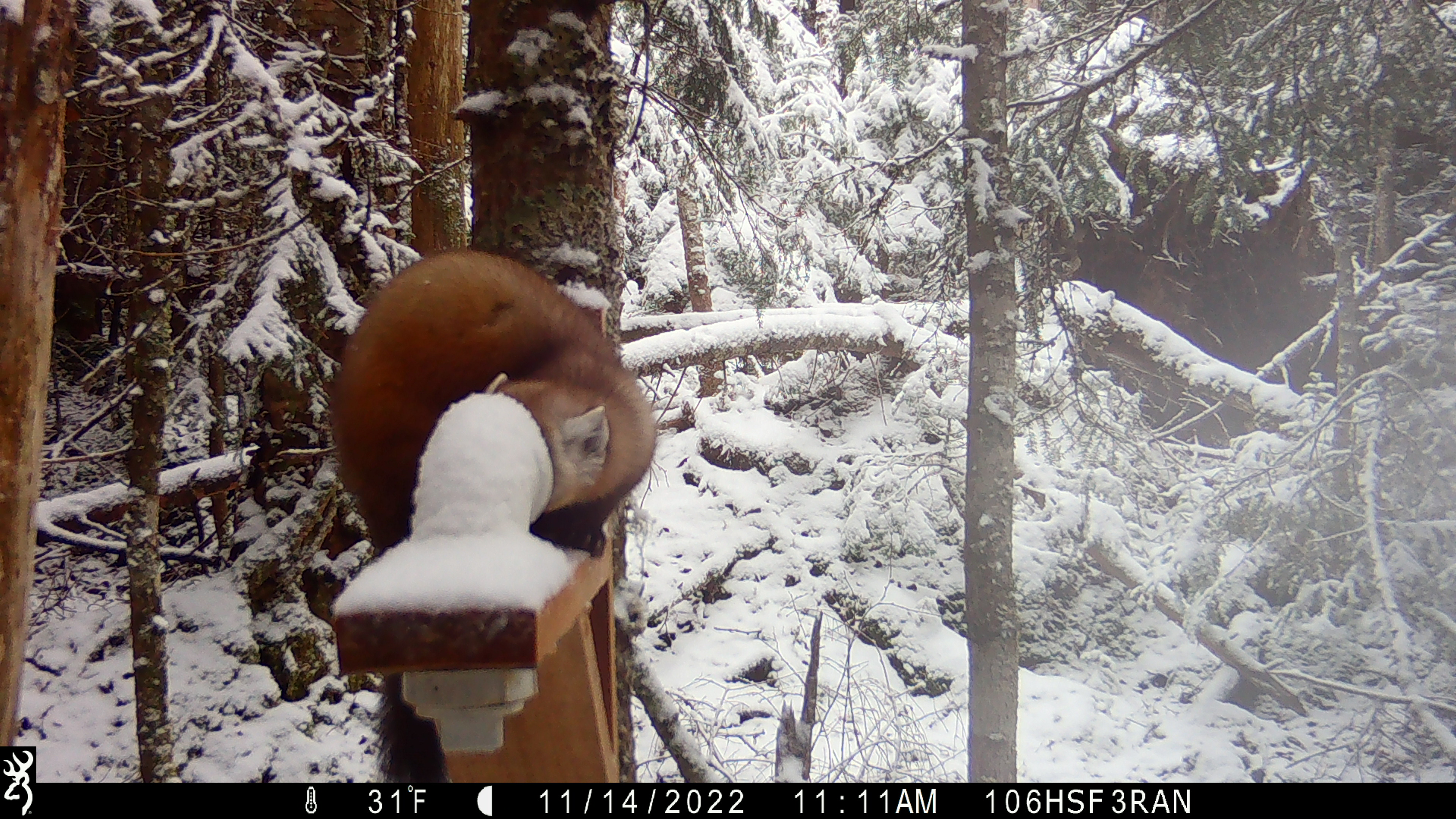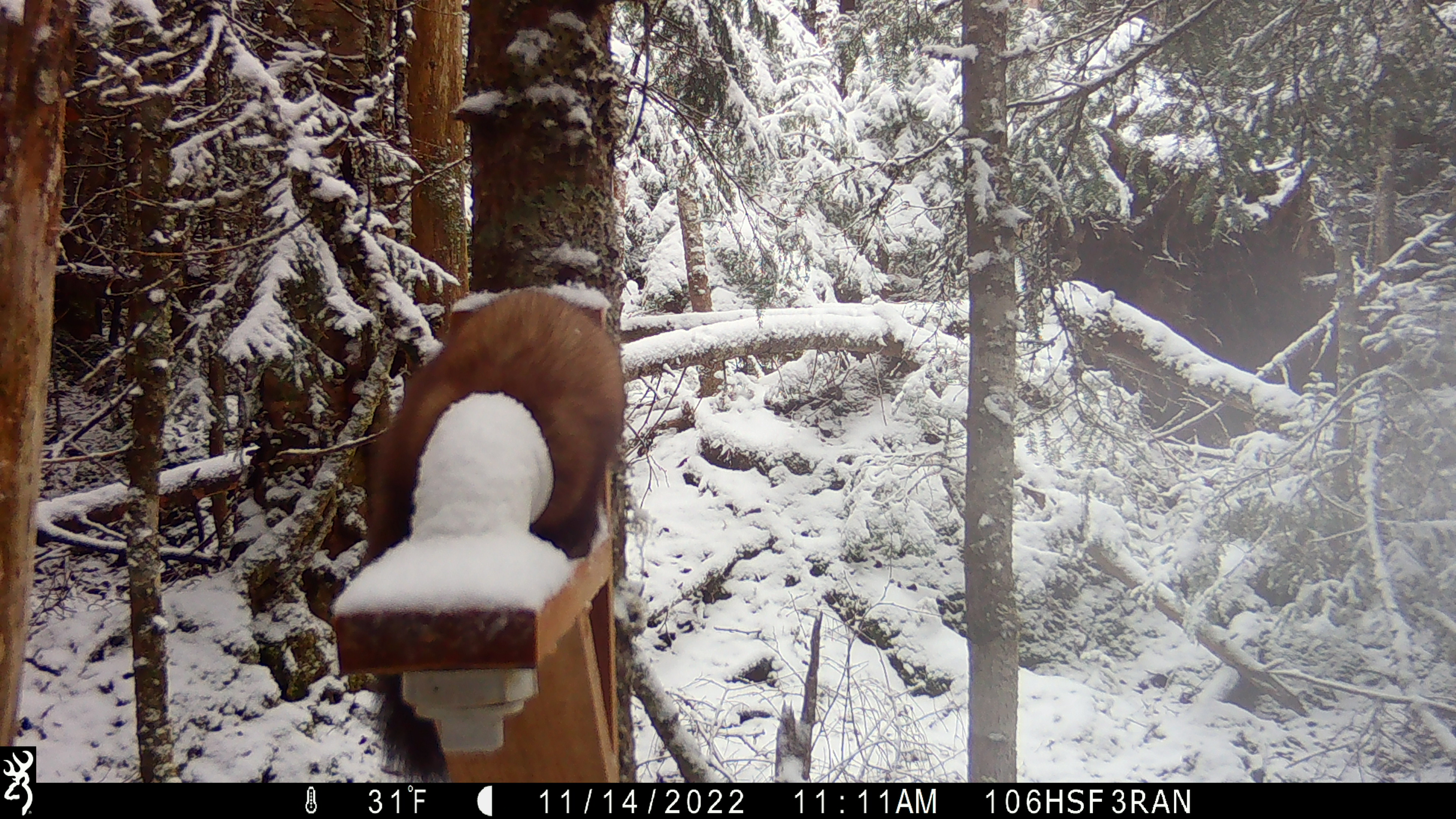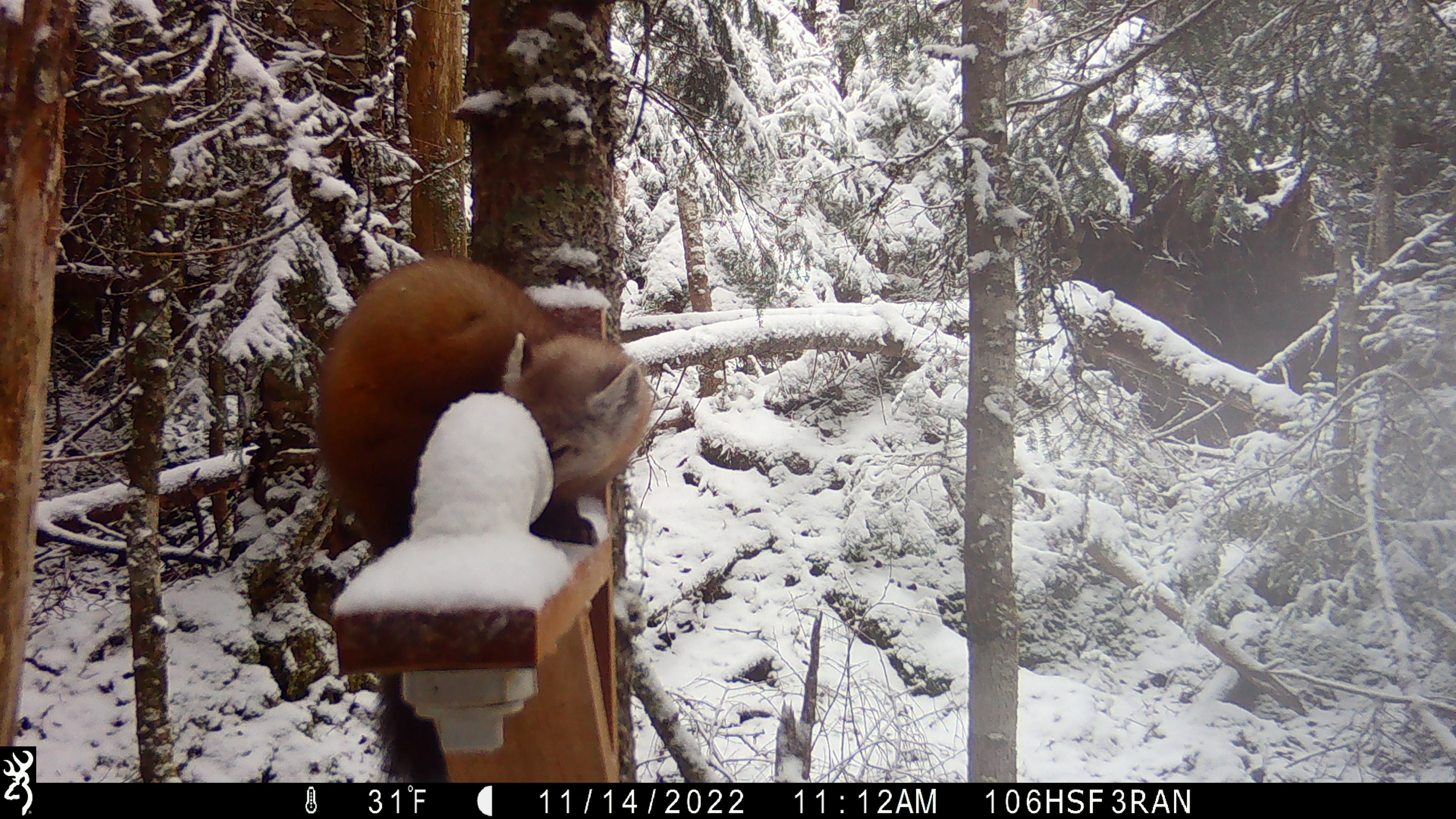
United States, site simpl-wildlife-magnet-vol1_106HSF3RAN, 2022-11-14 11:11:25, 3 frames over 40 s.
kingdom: Animalia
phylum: Chordata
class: Mammalia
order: Carnivora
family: Mustelidae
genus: Martes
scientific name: Martes americana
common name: american marten